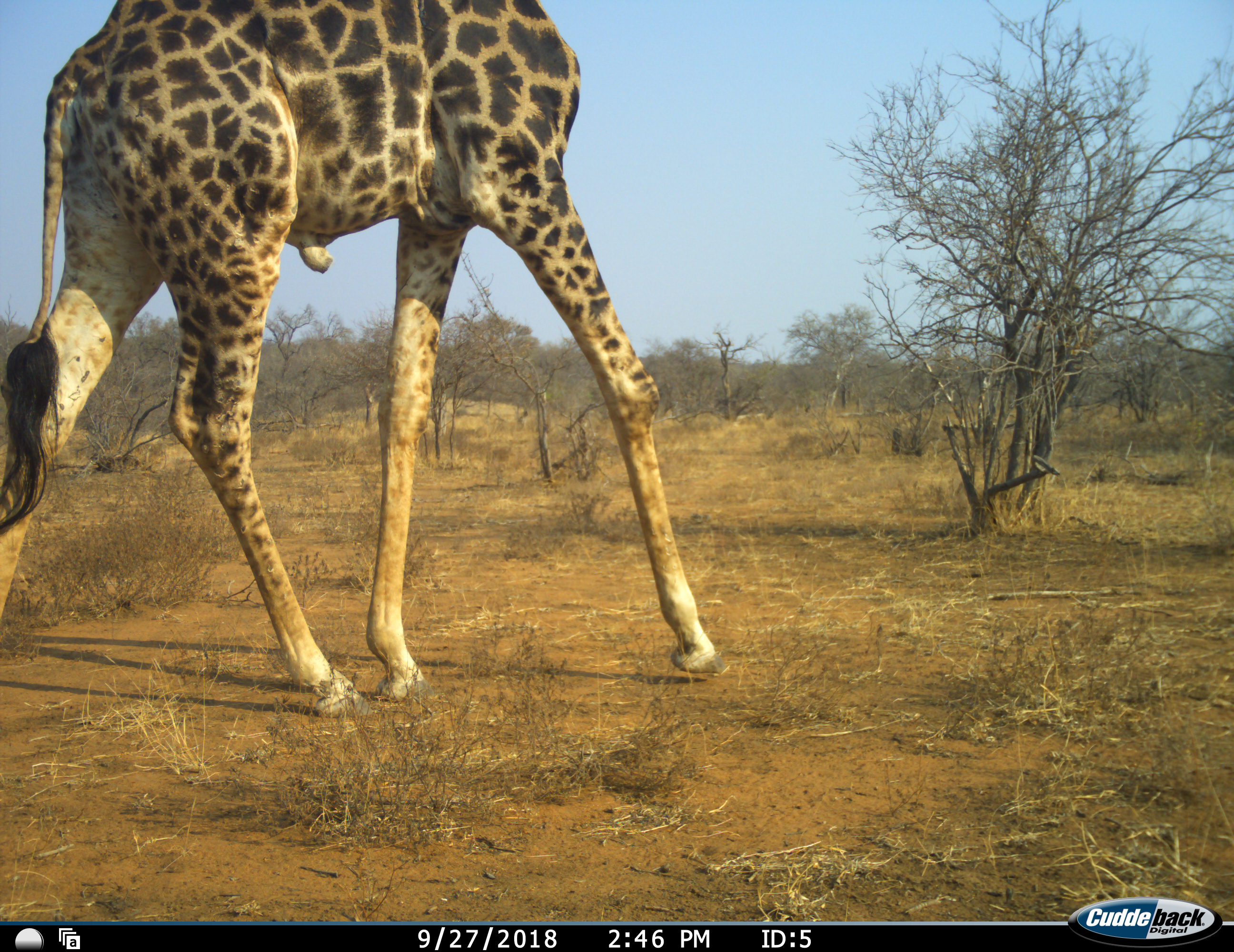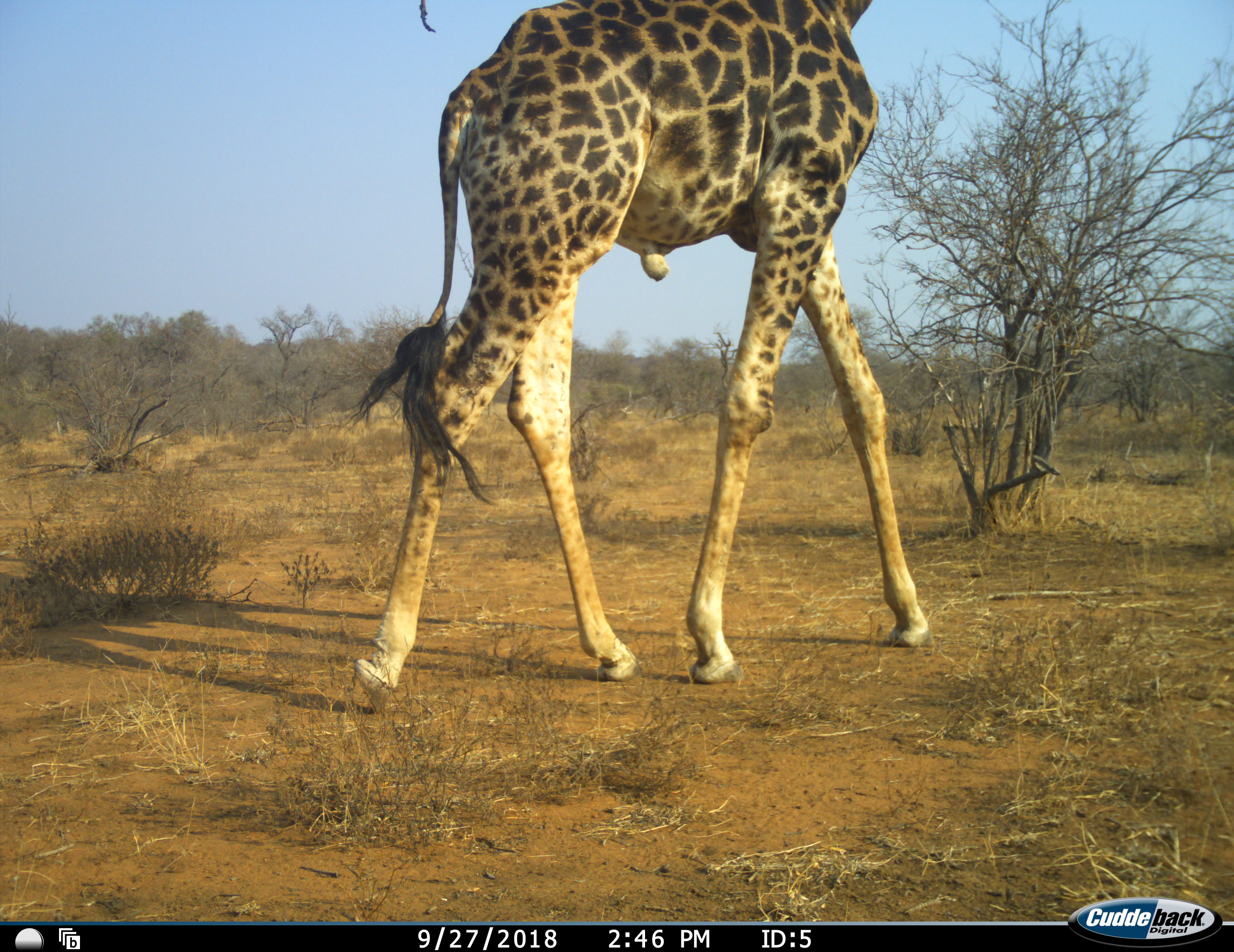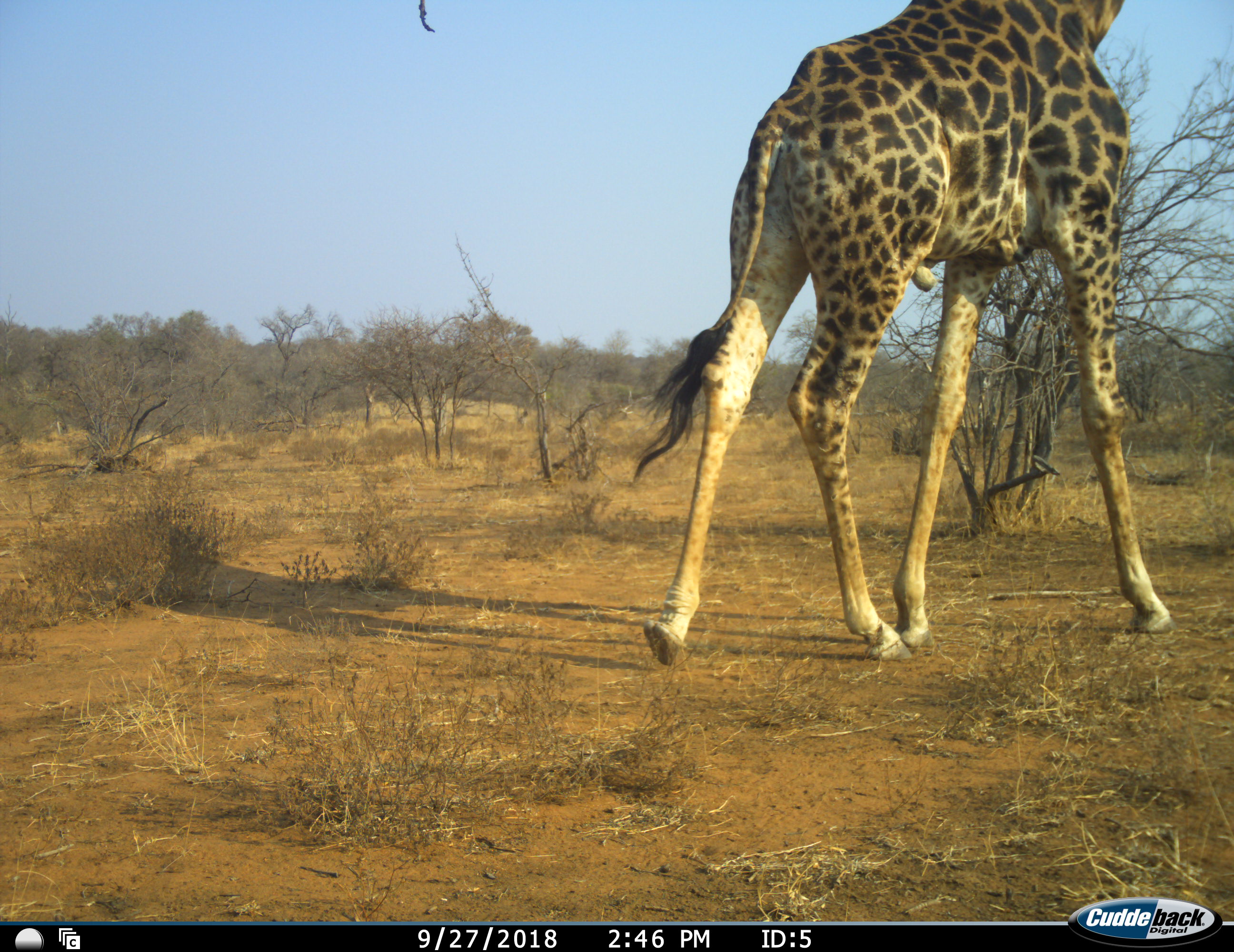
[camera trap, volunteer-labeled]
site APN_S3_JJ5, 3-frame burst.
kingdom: Animalia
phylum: Chordata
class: Mammalia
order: Artiodactyla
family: Giraffidae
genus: Giraffa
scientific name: Giraffa camelopardalis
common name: giraffe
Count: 1.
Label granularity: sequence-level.